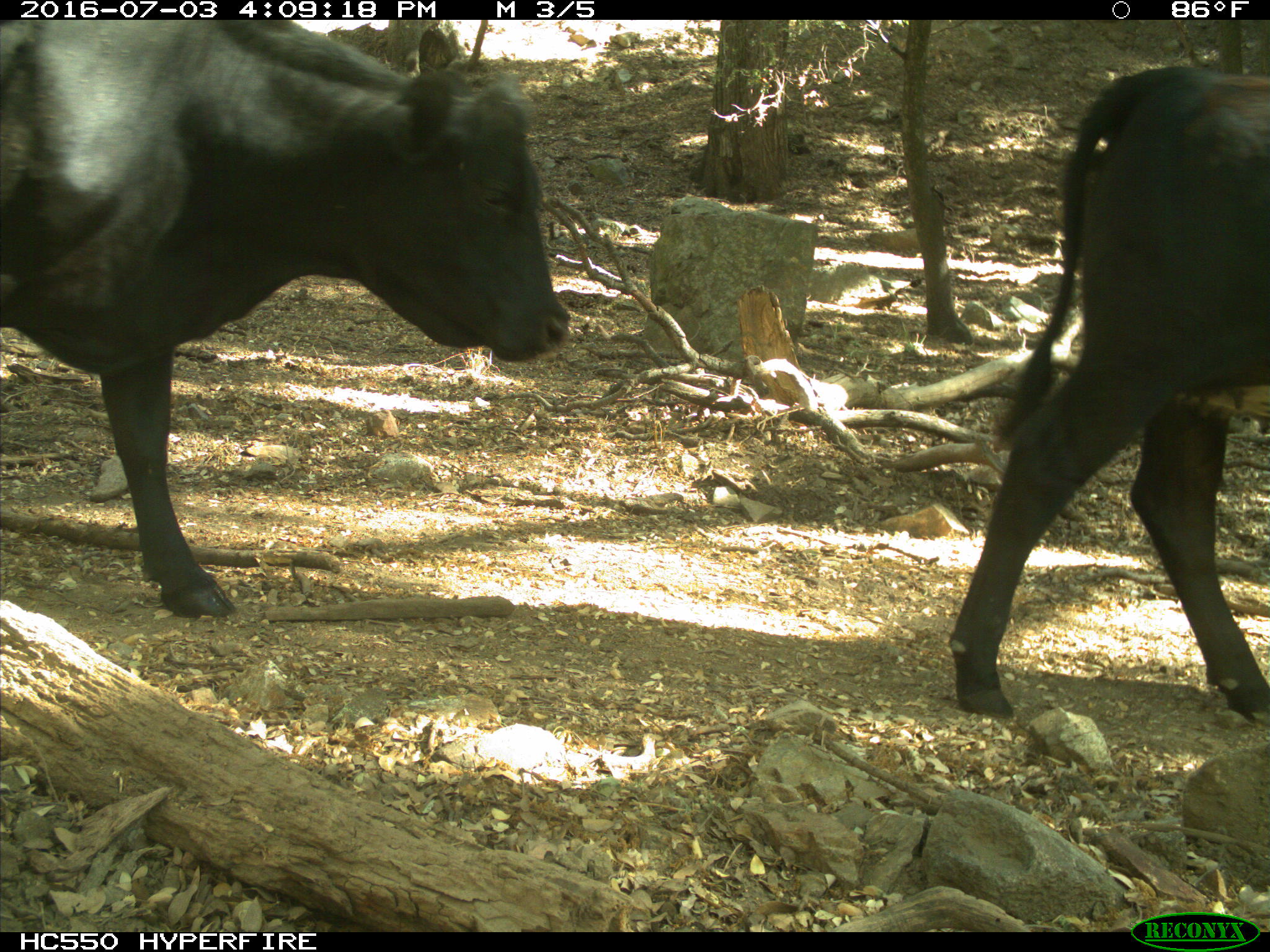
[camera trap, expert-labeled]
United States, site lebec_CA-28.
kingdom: Animalia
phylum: Chordata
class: Mammalia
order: Artiodactyla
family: Bovidae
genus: Bos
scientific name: Bos taurus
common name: domestic cow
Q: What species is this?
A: Bos taurus (domestic cow).